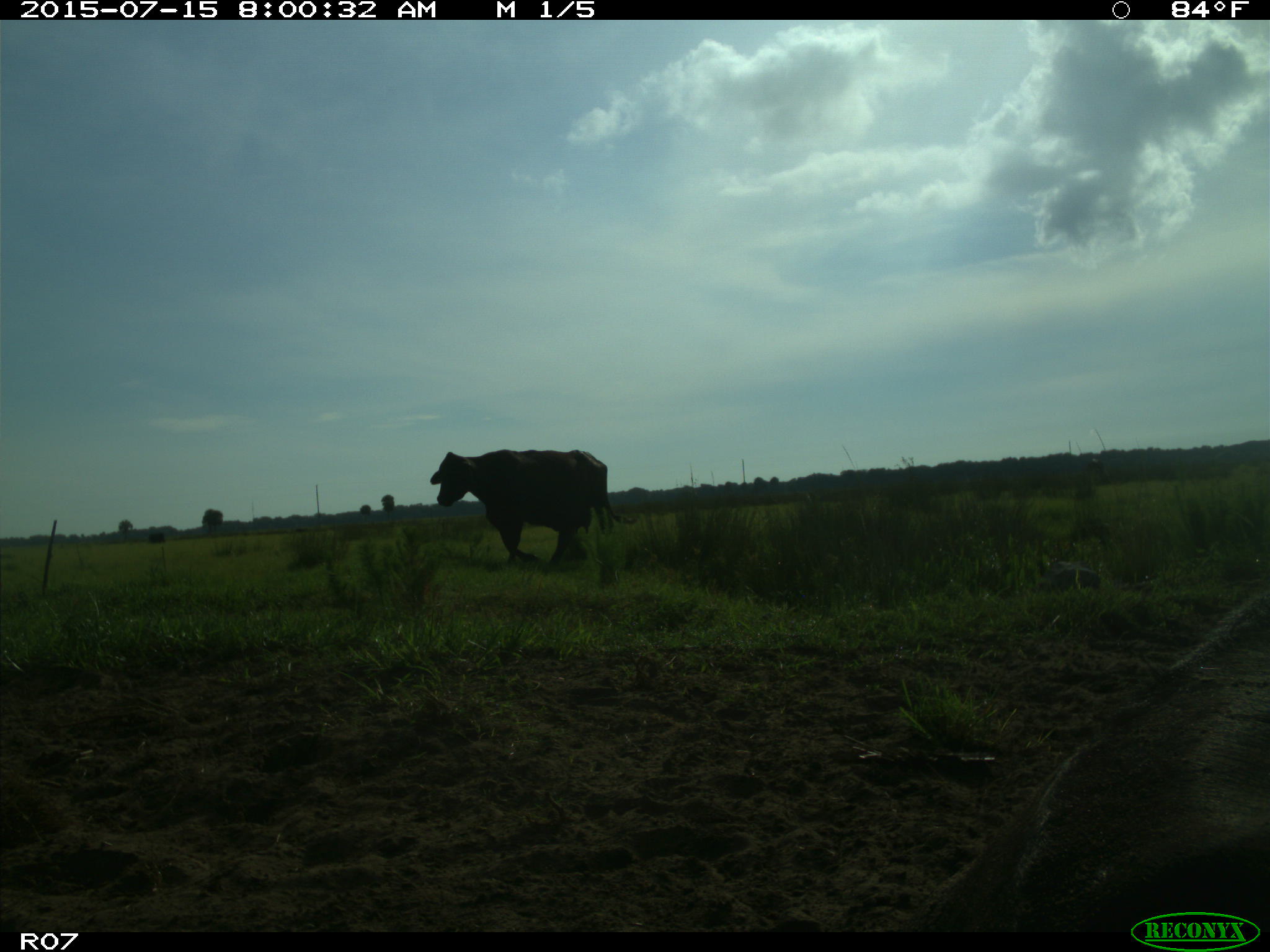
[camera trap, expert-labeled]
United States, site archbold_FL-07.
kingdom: Animalia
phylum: Chordata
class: Mammalia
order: Artiodactyla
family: Bovidae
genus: Bos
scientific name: Bos taurus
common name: domestic cow